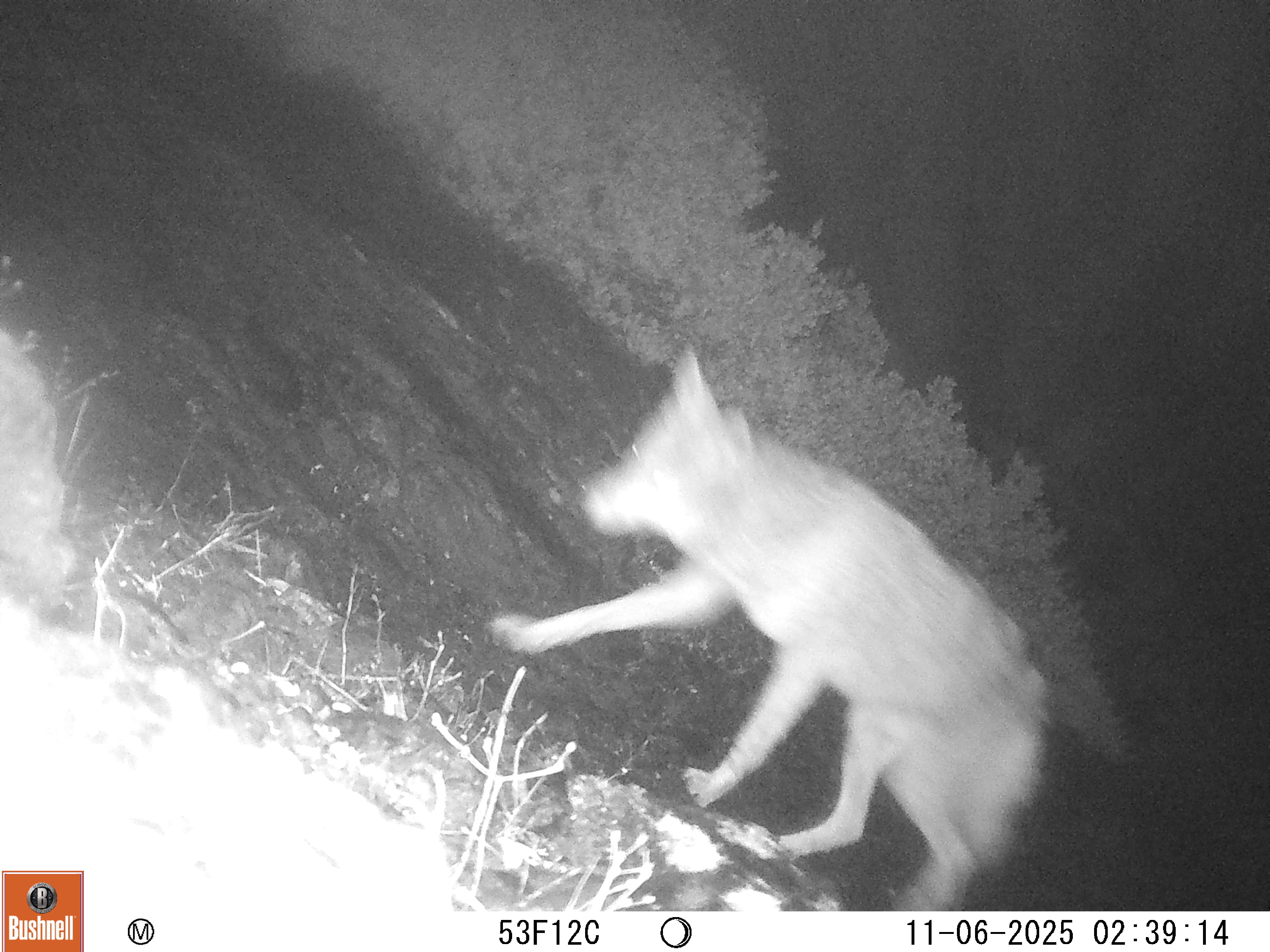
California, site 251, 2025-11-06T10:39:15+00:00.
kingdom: Animalia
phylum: Chordata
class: Mammalia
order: Carnivora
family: Canidae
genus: Canis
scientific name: Canis latrans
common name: coyote